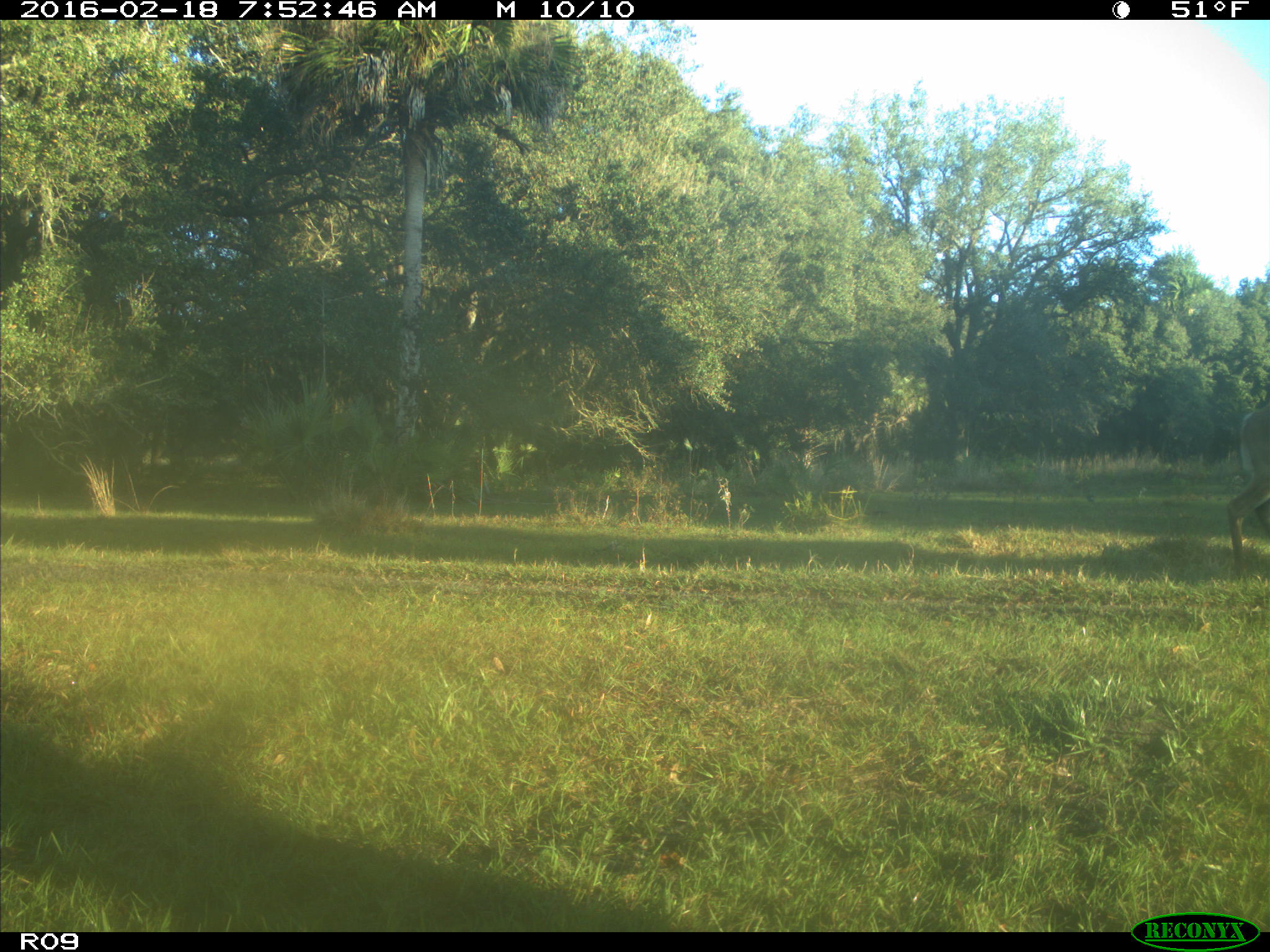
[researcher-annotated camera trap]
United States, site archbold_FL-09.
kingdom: Animalia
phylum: Chordata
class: Mammalia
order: Artiodactyla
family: Cervidae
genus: Odocoileus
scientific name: Odocoileus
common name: deer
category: unidentified deer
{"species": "unidentified deer (deer) (Odocoileus)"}